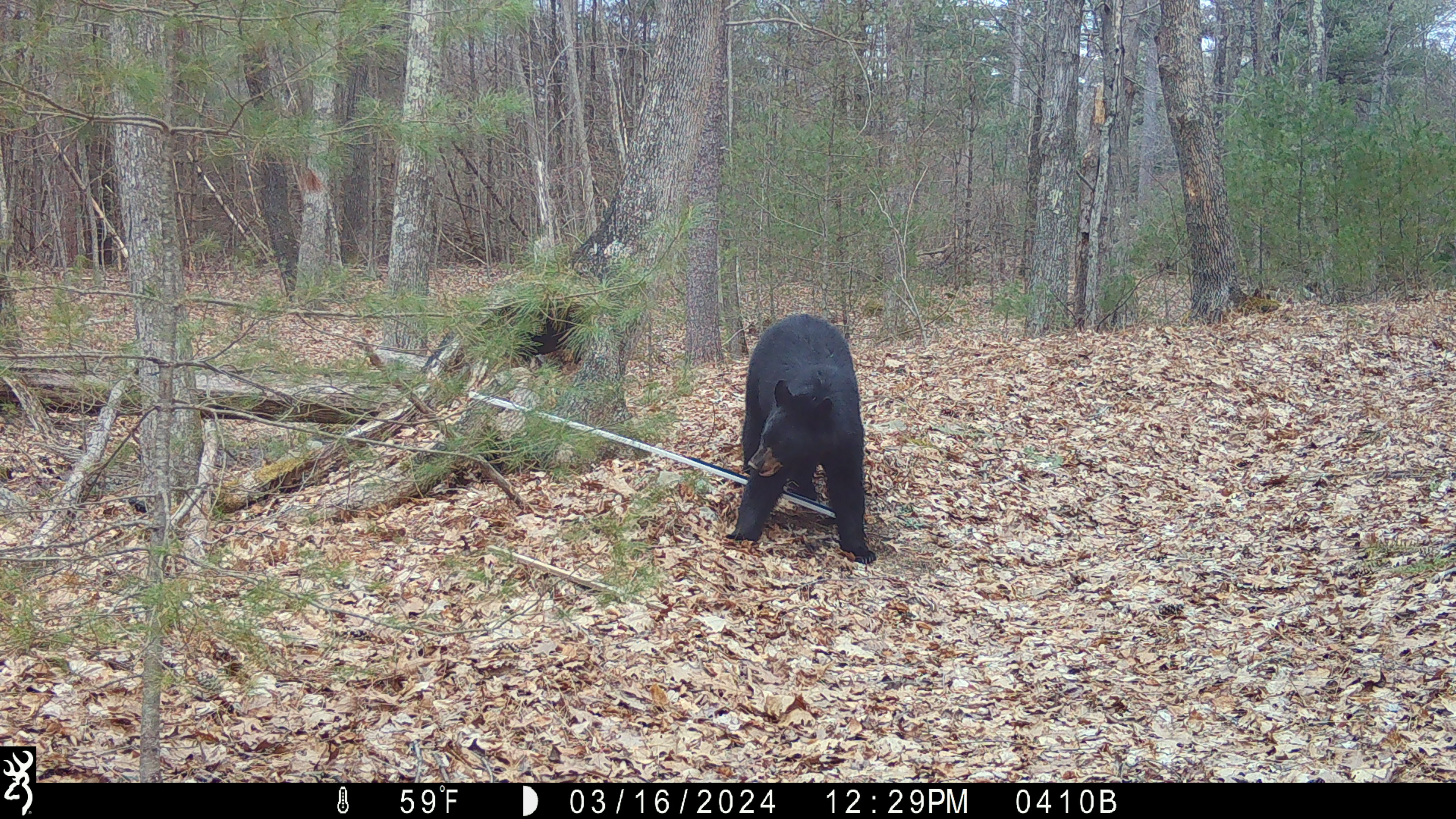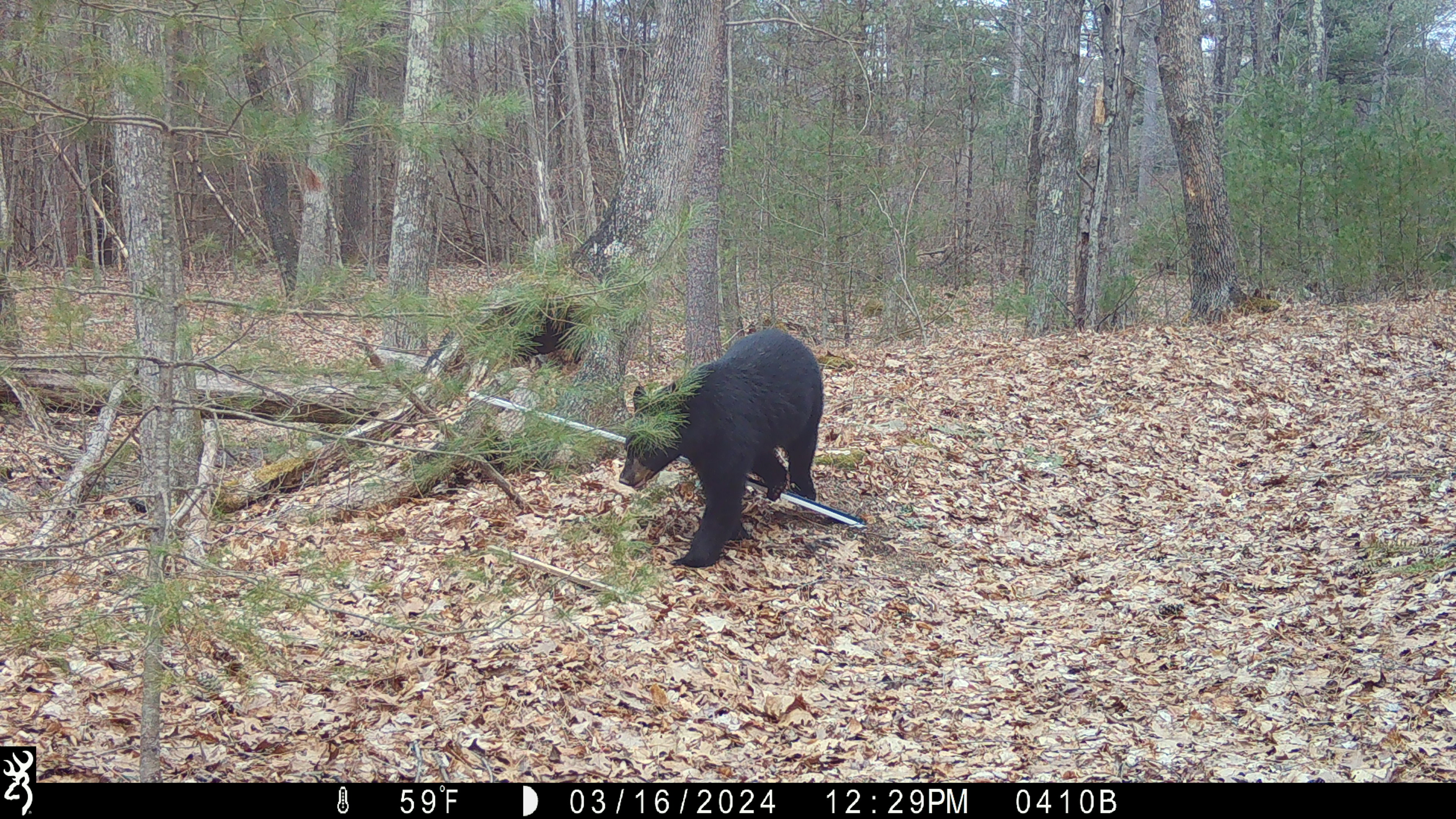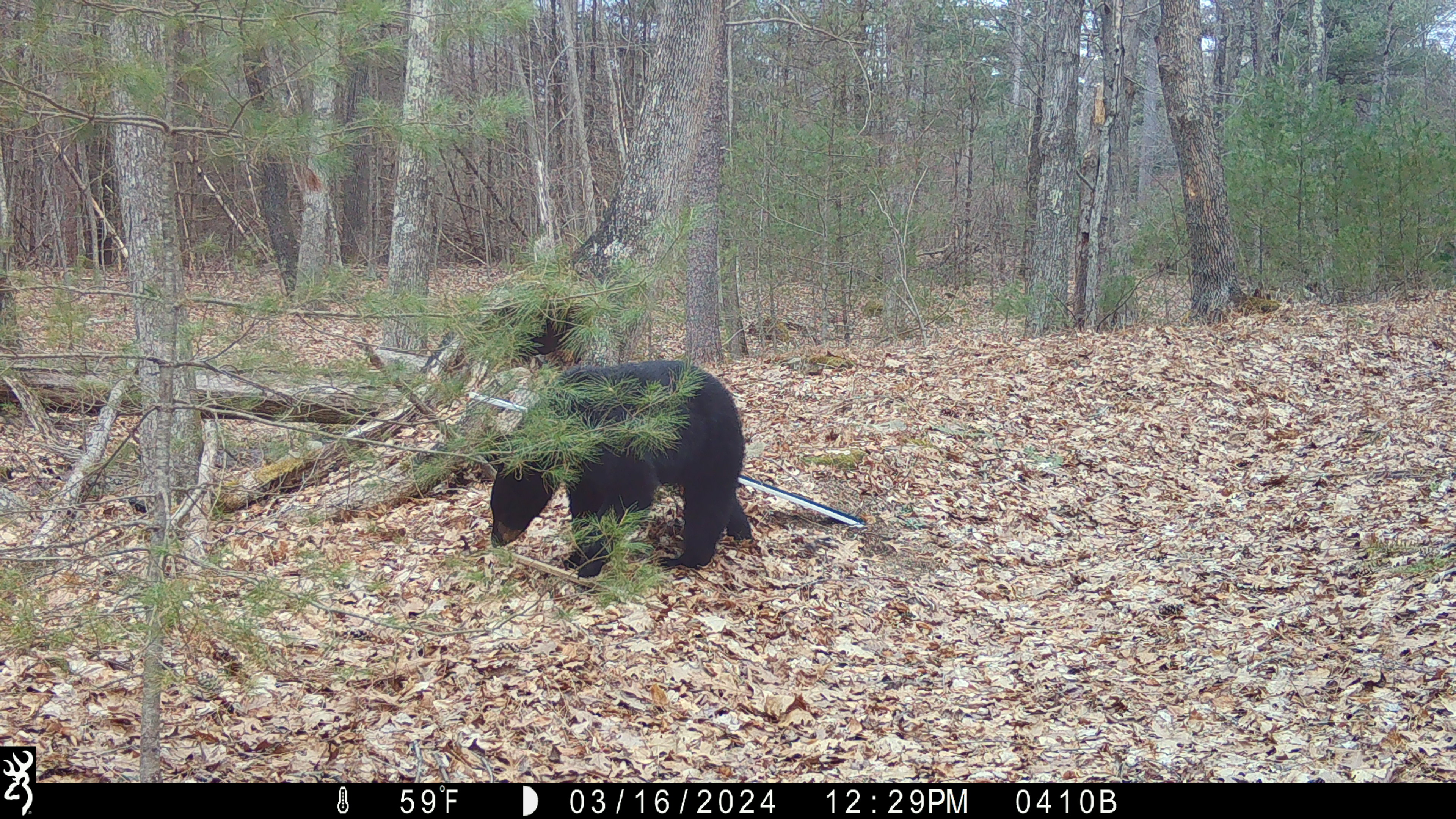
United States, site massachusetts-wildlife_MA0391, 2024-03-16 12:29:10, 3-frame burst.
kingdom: Animalia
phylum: Chordata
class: Mammalia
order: Carnivora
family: Ursidae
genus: Ursus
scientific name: Ursus americanus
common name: black bear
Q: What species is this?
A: Black bear (Ursus americanus).